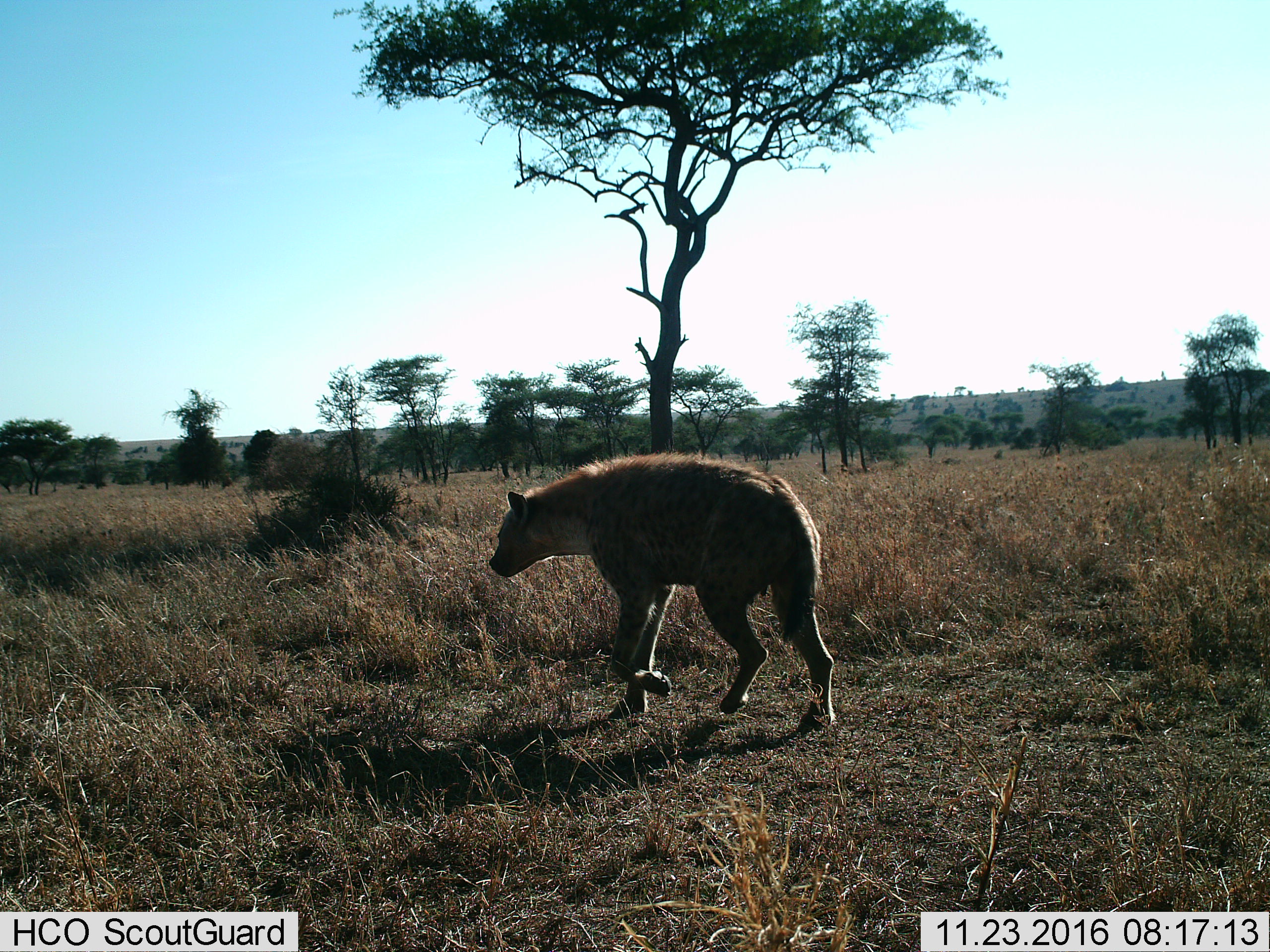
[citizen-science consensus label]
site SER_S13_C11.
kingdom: Animalia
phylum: Chordata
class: Mammalia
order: Carnivora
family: Hyaenidae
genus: Crocuta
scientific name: Crocuta crocuta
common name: spotted hyena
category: hyenaspotted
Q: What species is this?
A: Hyenaspotted (spotted hyena) (Crocuta crocuta).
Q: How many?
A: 1.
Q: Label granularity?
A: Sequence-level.